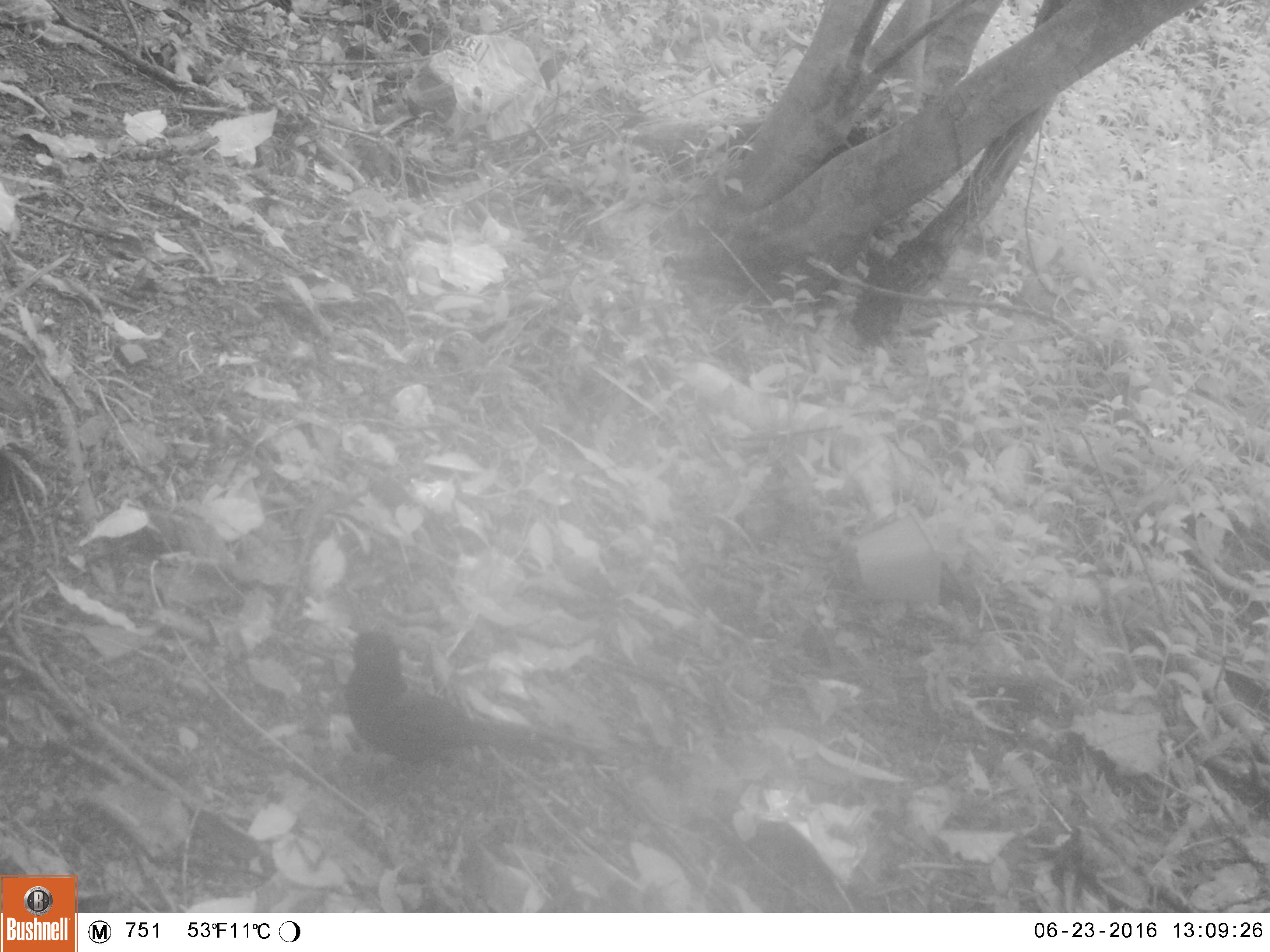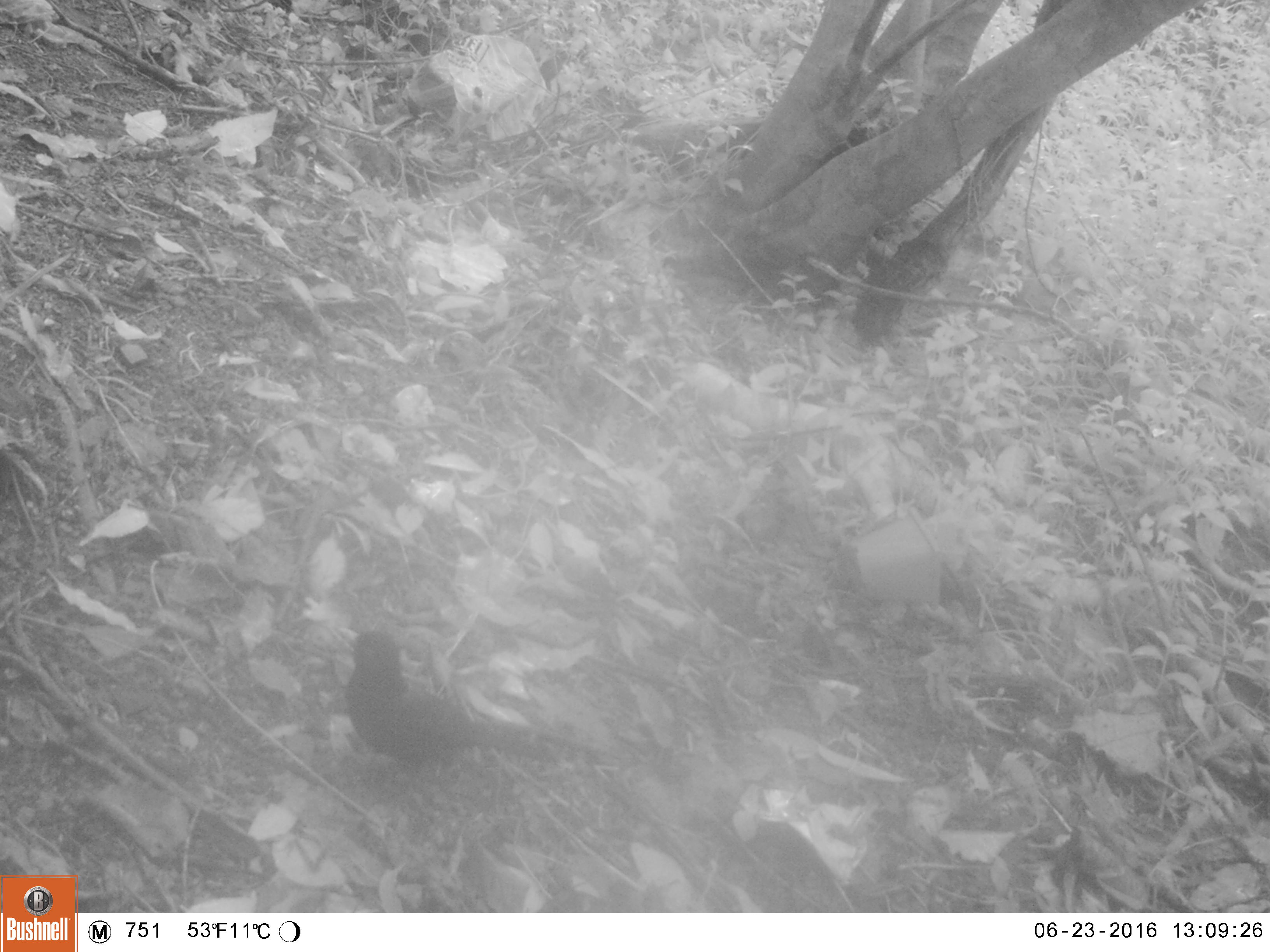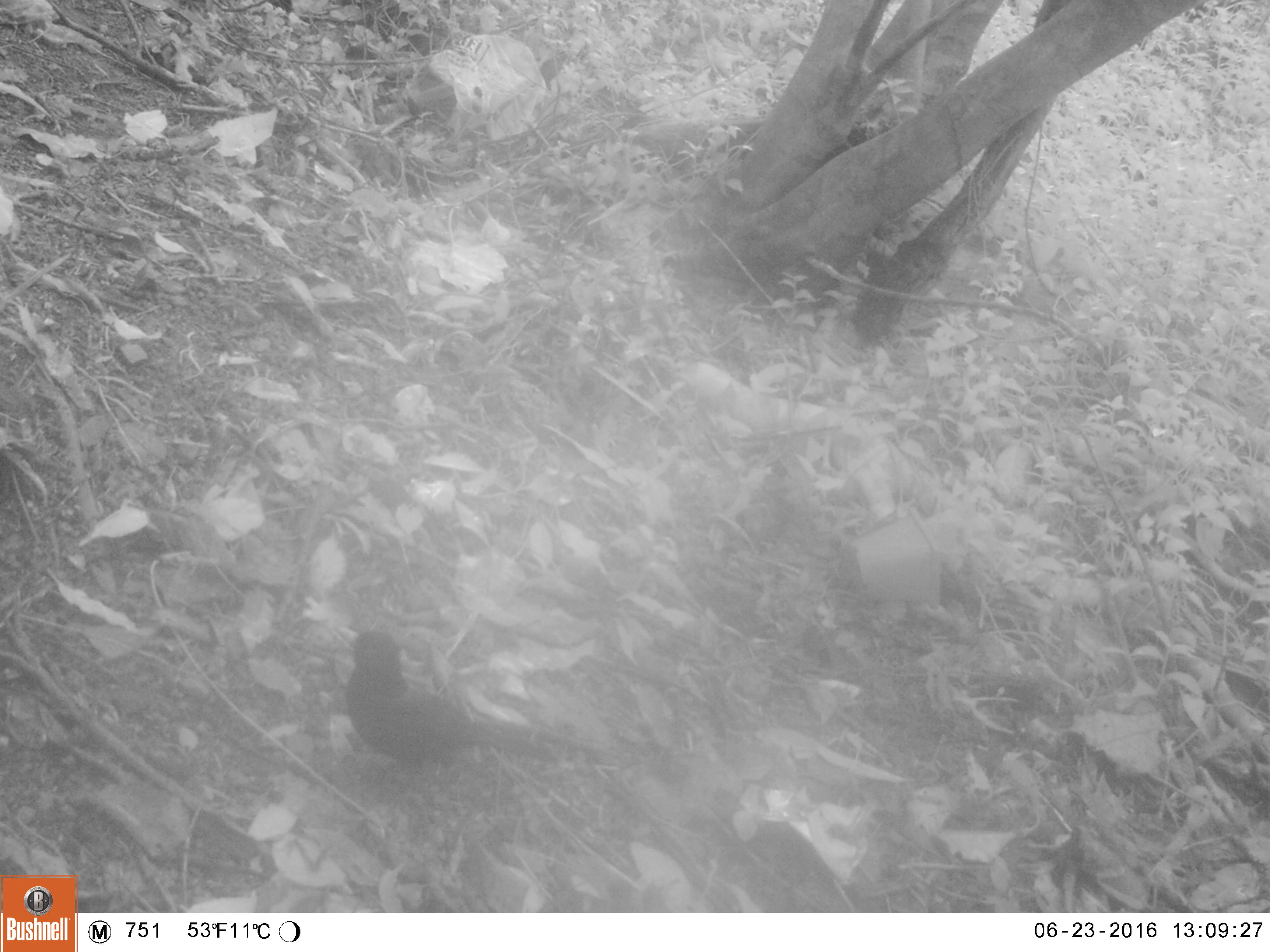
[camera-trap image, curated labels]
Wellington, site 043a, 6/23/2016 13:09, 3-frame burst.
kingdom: Animalia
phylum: Chordata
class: Aves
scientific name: Aves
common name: bird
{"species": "bird (Aves)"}